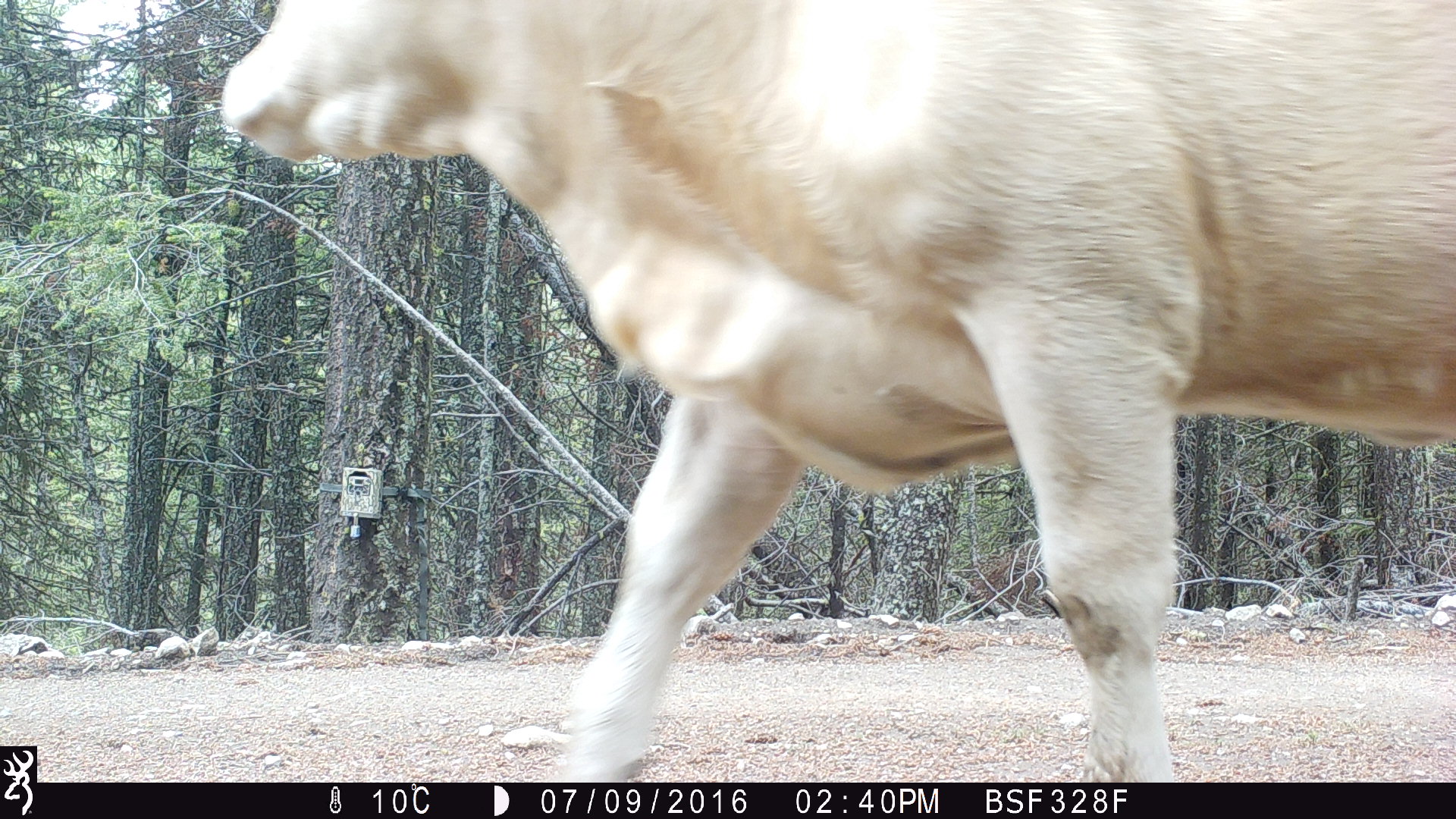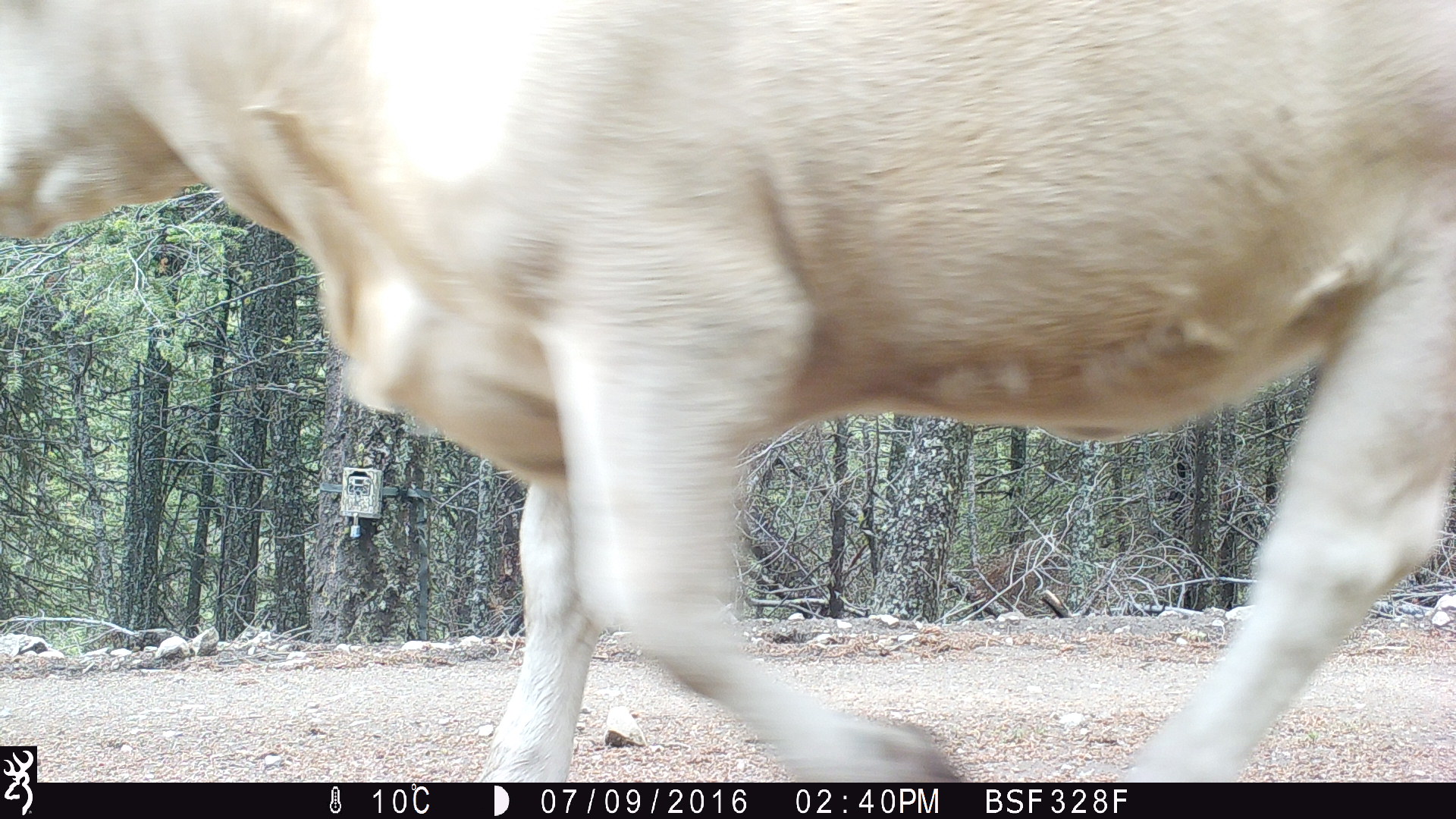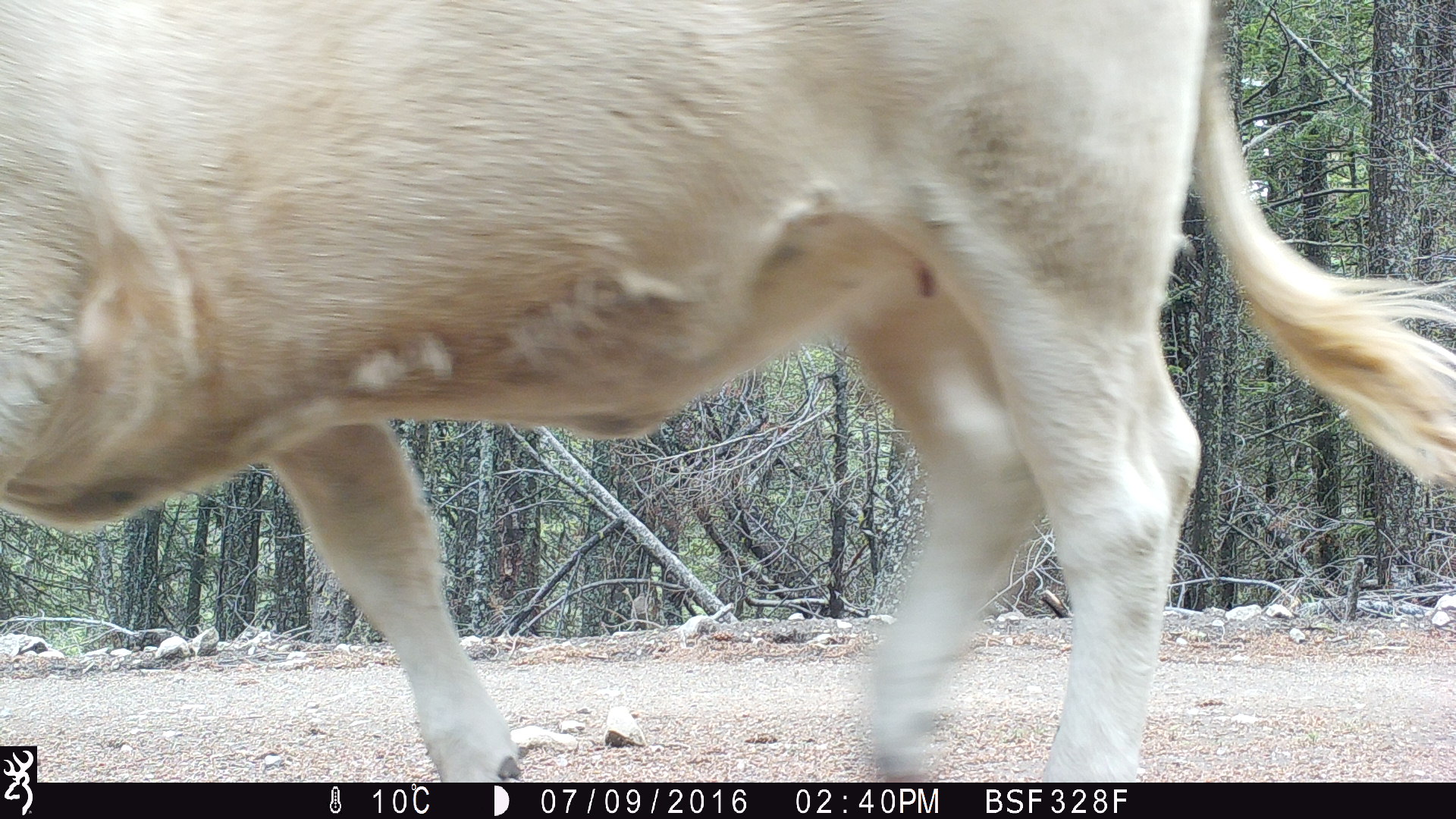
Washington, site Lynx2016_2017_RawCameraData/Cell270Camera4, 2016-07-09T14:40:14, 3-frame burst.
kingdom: Animalia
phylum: Chordata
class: Mammalia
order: Artiodactyla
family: Bovidae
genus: Bos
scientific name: Bos taurus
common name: domestic cattle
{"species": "domestic cattle (Bos taurus)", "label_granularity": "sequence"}